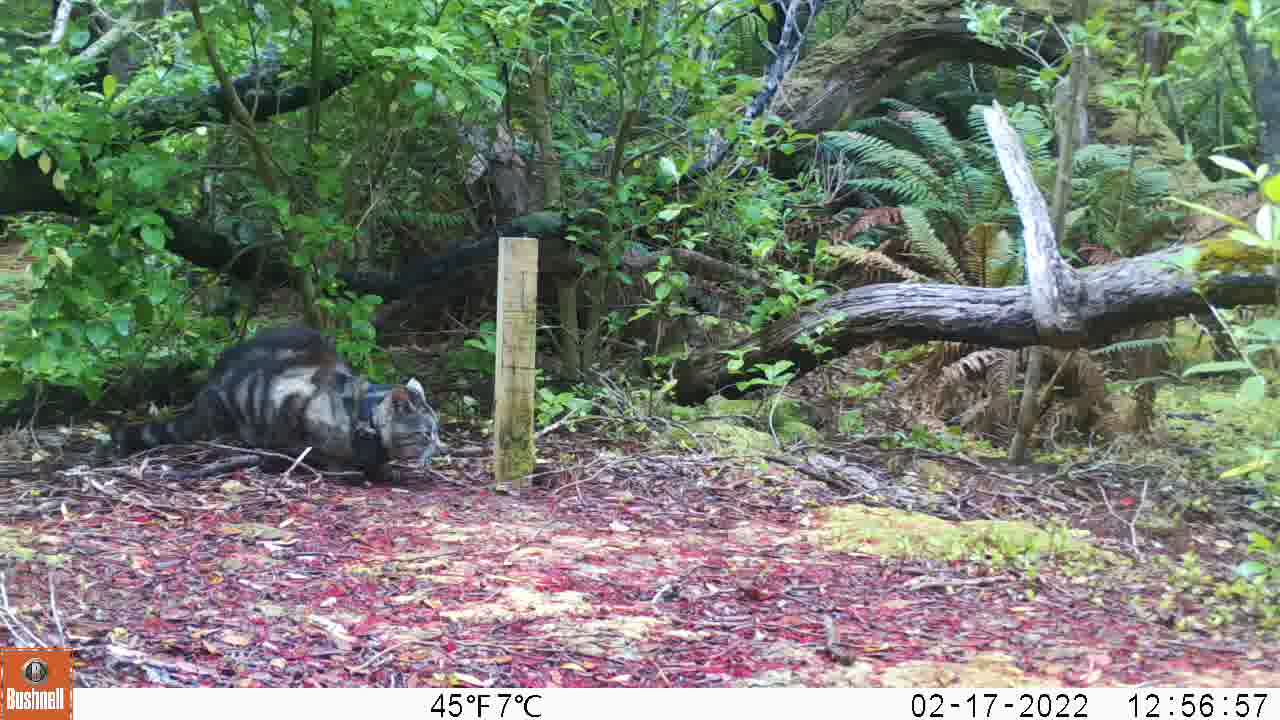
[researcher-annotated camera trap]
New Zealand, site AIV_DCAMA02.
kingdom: Animalia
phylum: Chordata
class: Mammalia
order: Carnivora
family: Felidae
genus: Felis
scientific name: Felis catus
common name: domestic cat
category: cat